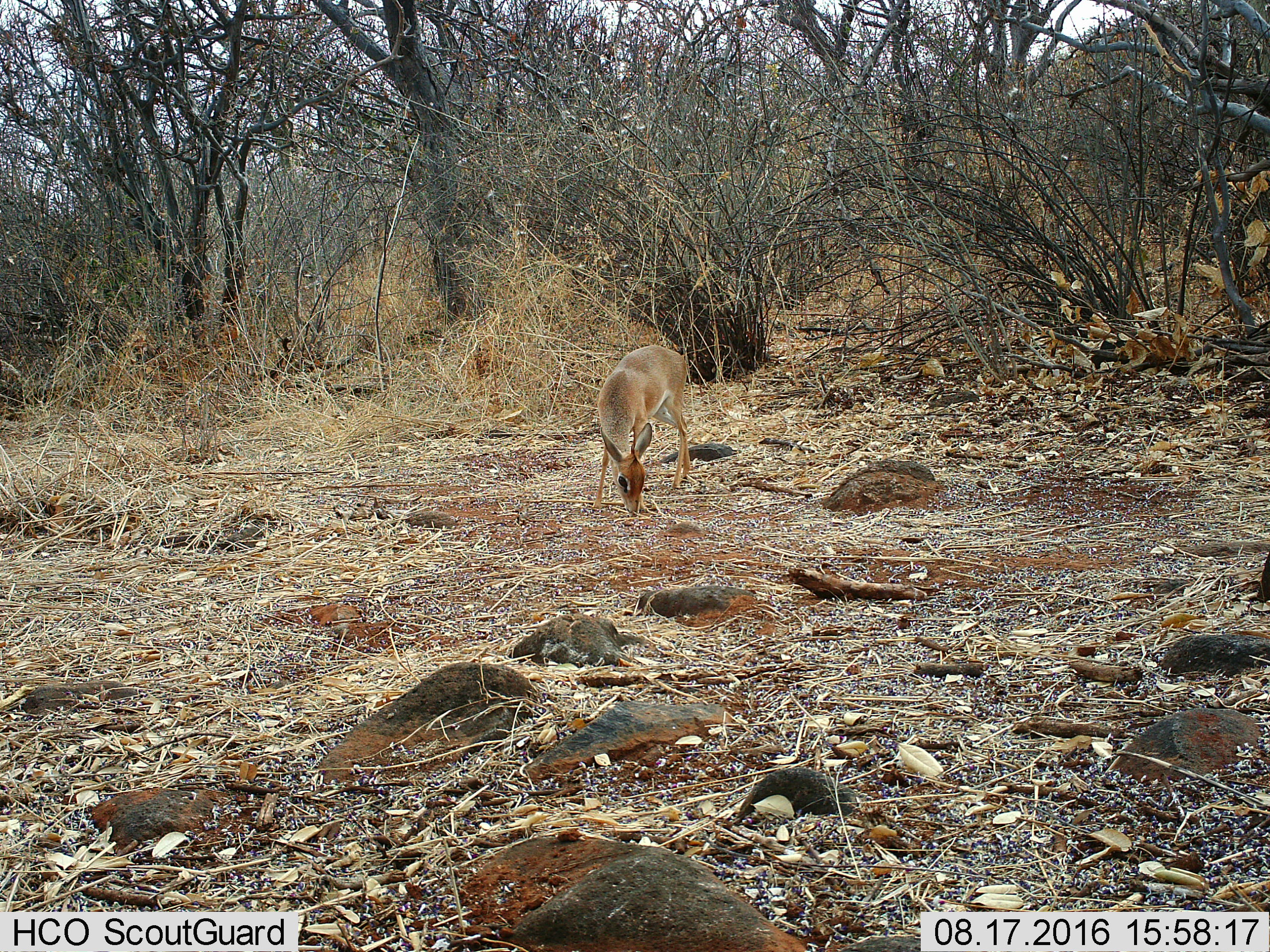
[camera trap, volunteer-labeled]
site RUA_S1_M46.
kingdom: Animalia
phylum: Chordata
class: Mammalia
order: Artiodactyla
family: Bovidae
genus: Madoqua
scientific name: Madoqua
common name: dik-dik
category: dikdik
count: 1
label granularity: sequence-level